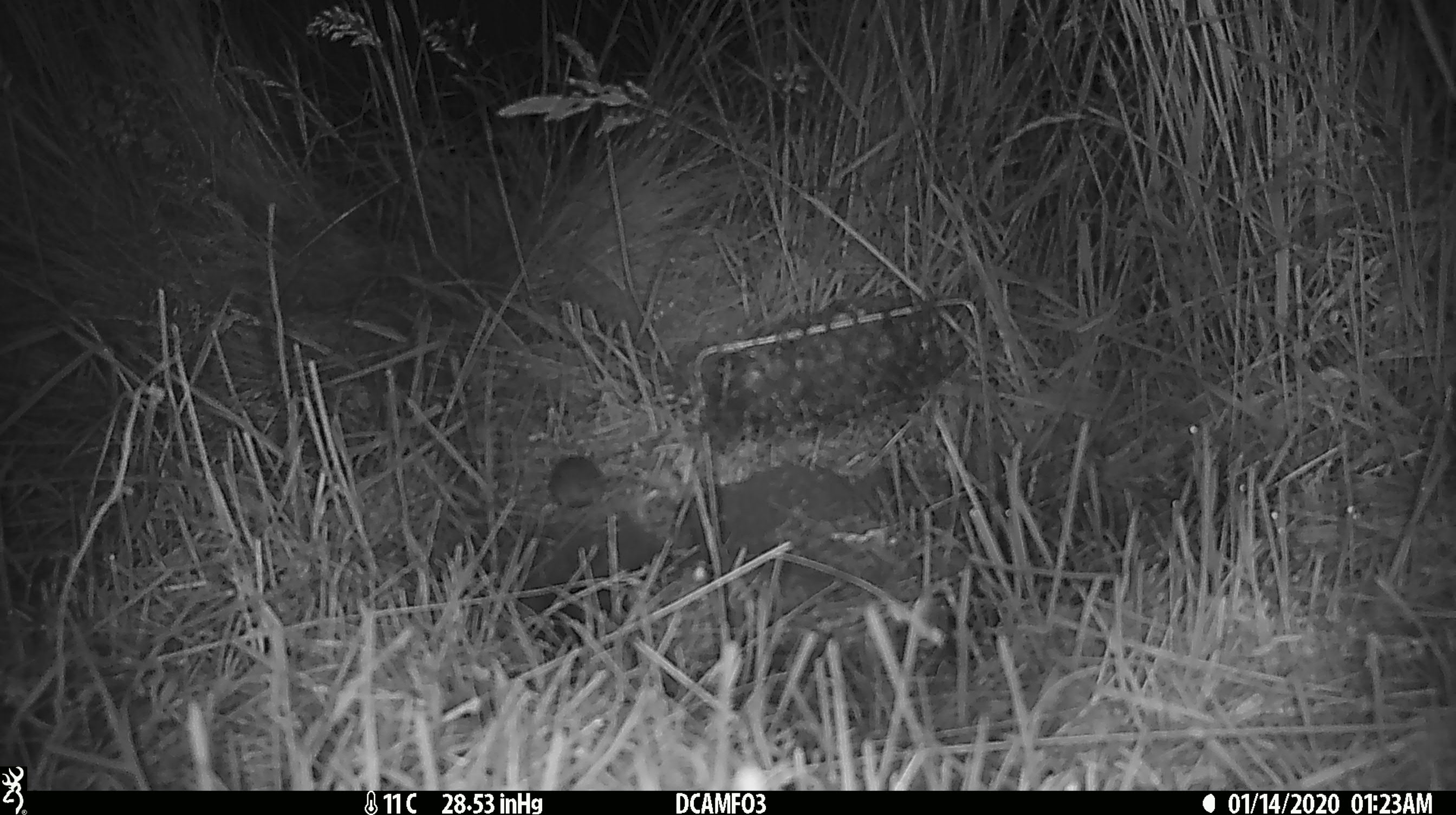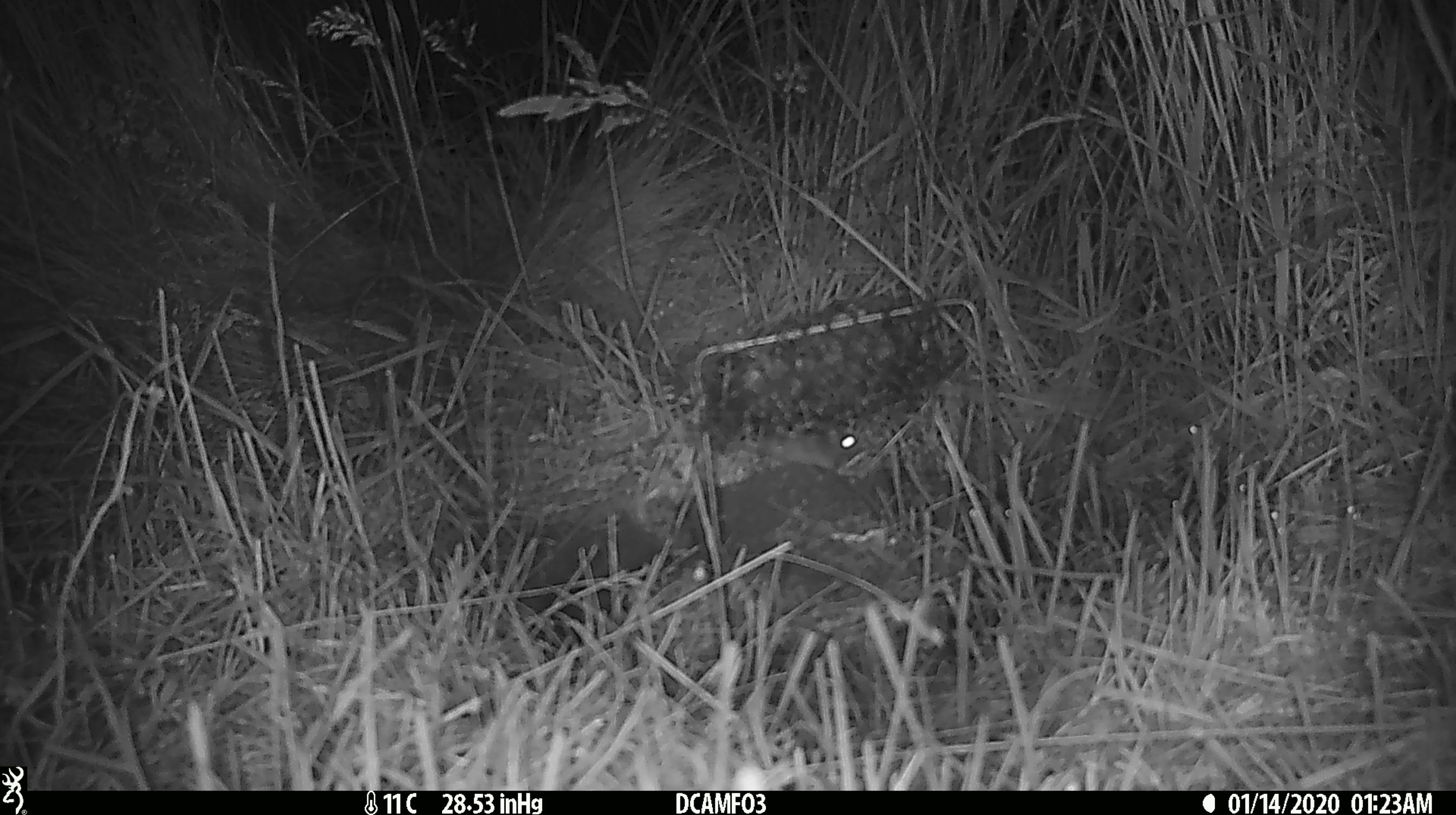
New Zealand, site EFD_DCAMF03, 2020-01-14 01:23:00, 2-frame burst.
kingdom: Animalia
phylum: Chordata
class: Mammalia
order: Rodentia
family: Muridae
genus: Mus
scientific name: Mus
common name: mouse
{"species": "mouse (Mus)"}